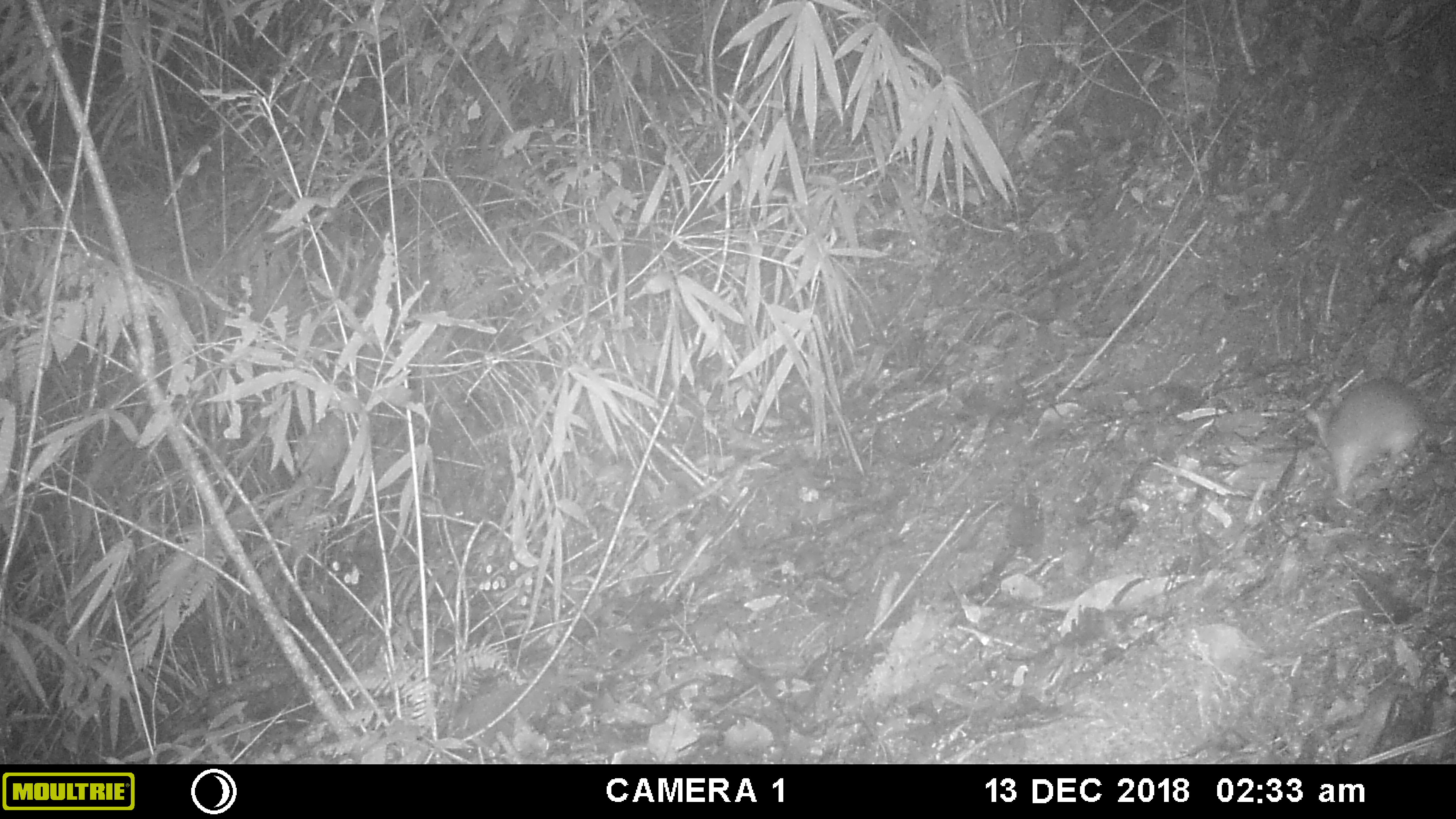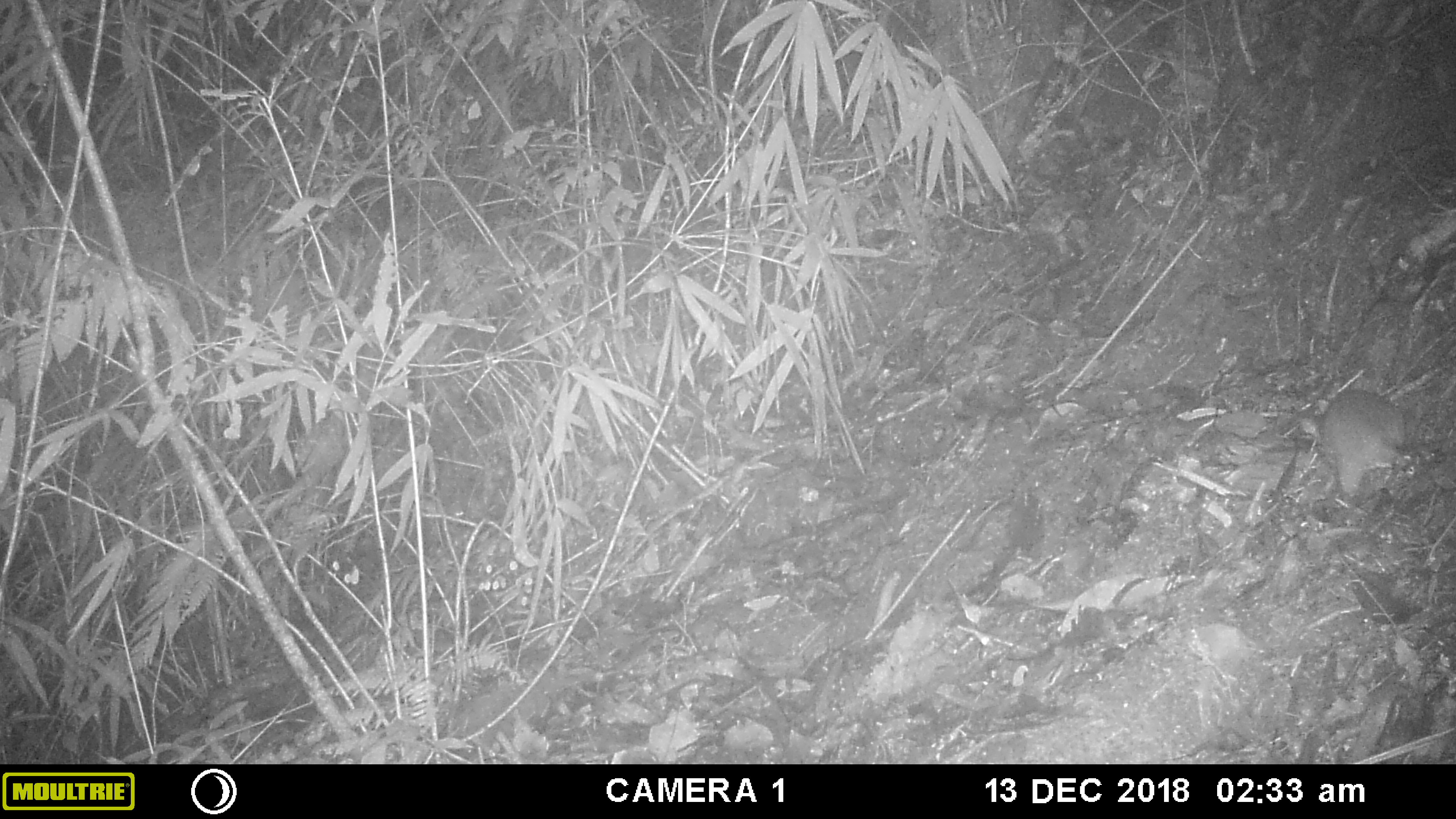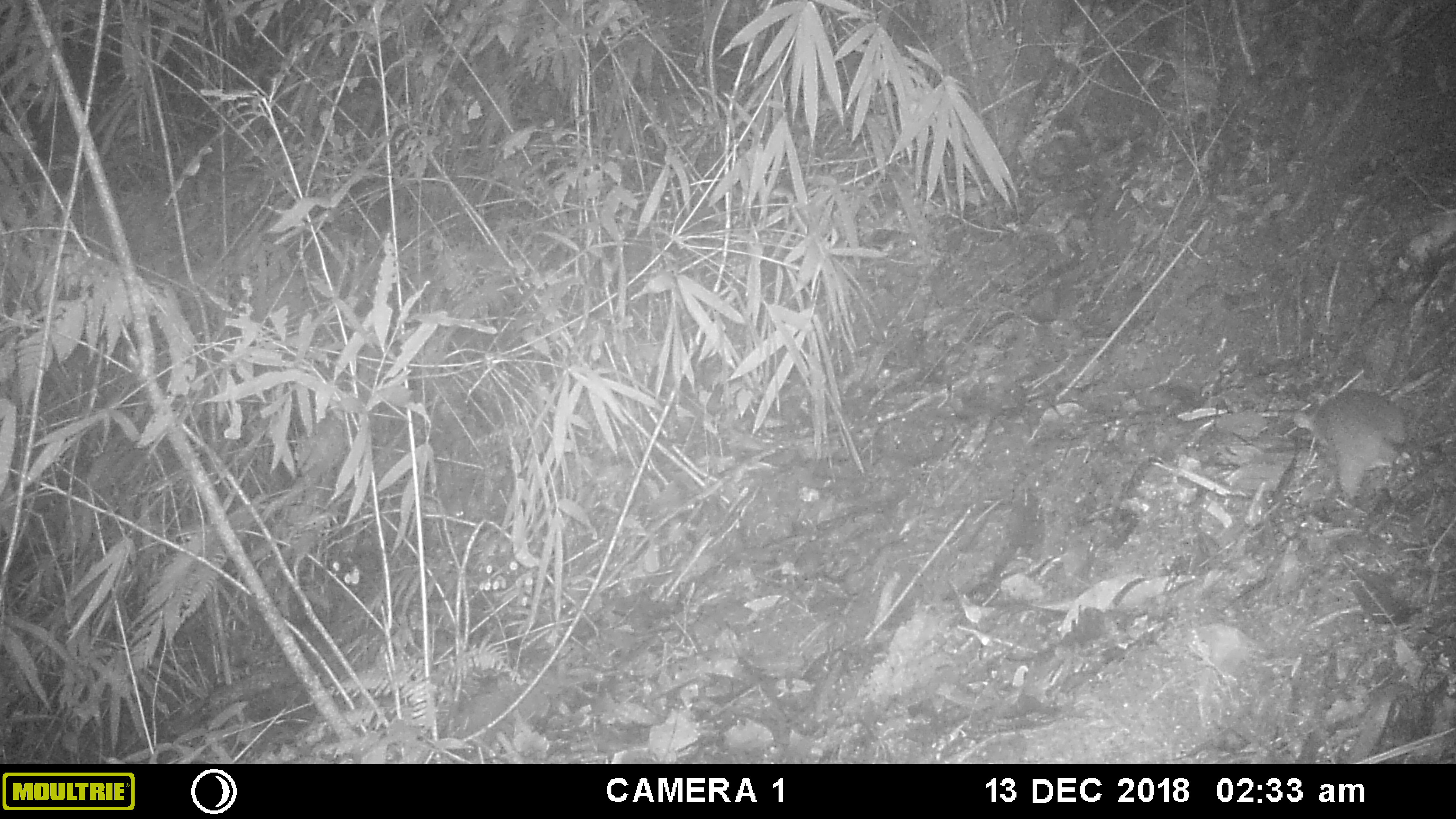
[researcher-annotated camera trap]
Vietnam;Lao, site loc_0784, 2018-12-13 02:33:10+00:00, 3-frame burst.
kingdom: Animalia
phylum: Chordata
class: Mammalia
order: Rodentia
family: Muridae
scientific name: Muridae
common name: old-world mice and rats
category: unidentified murid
Unidentified murid (old-world mice and rats) (Muridae). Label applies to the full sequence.